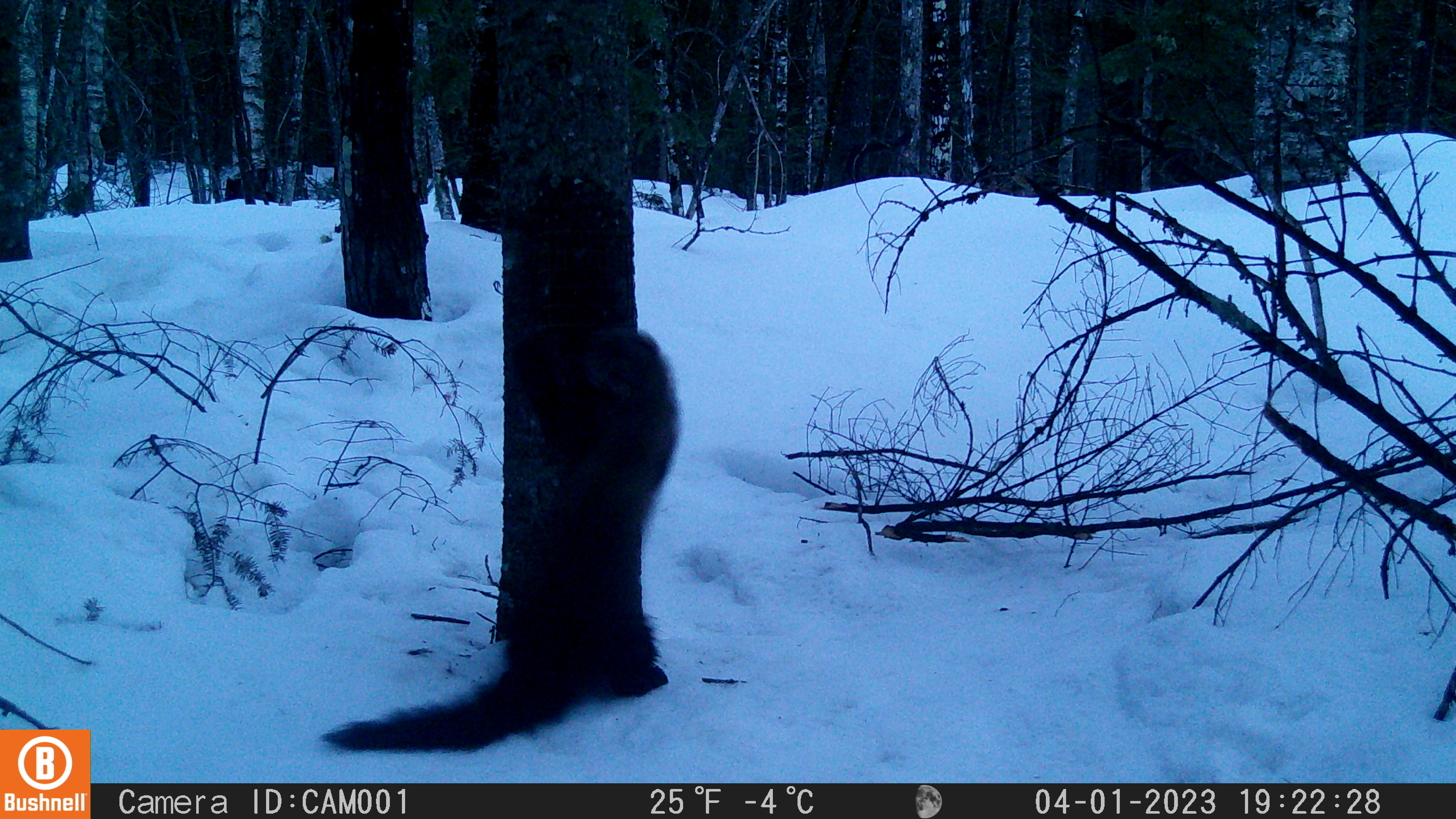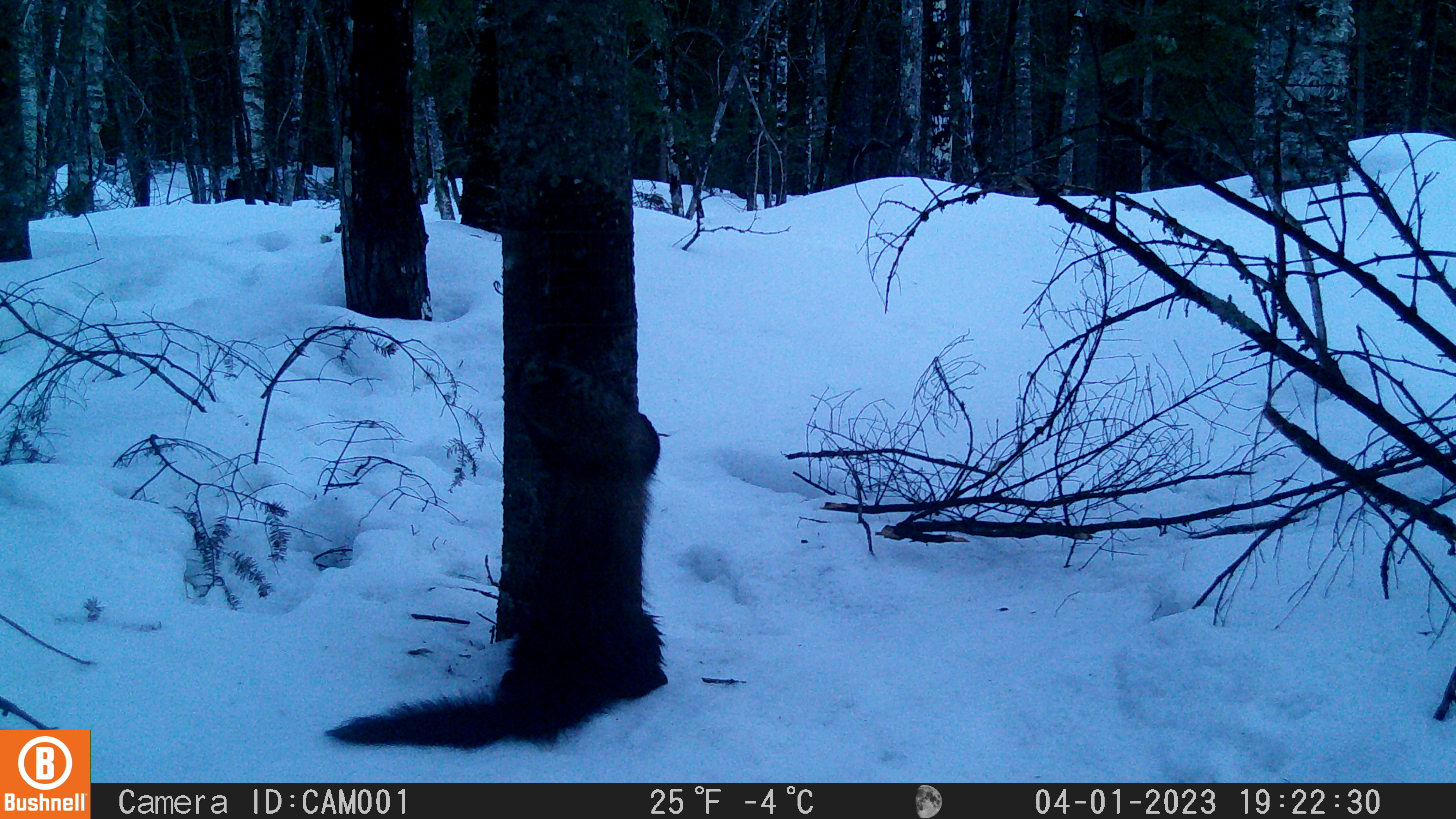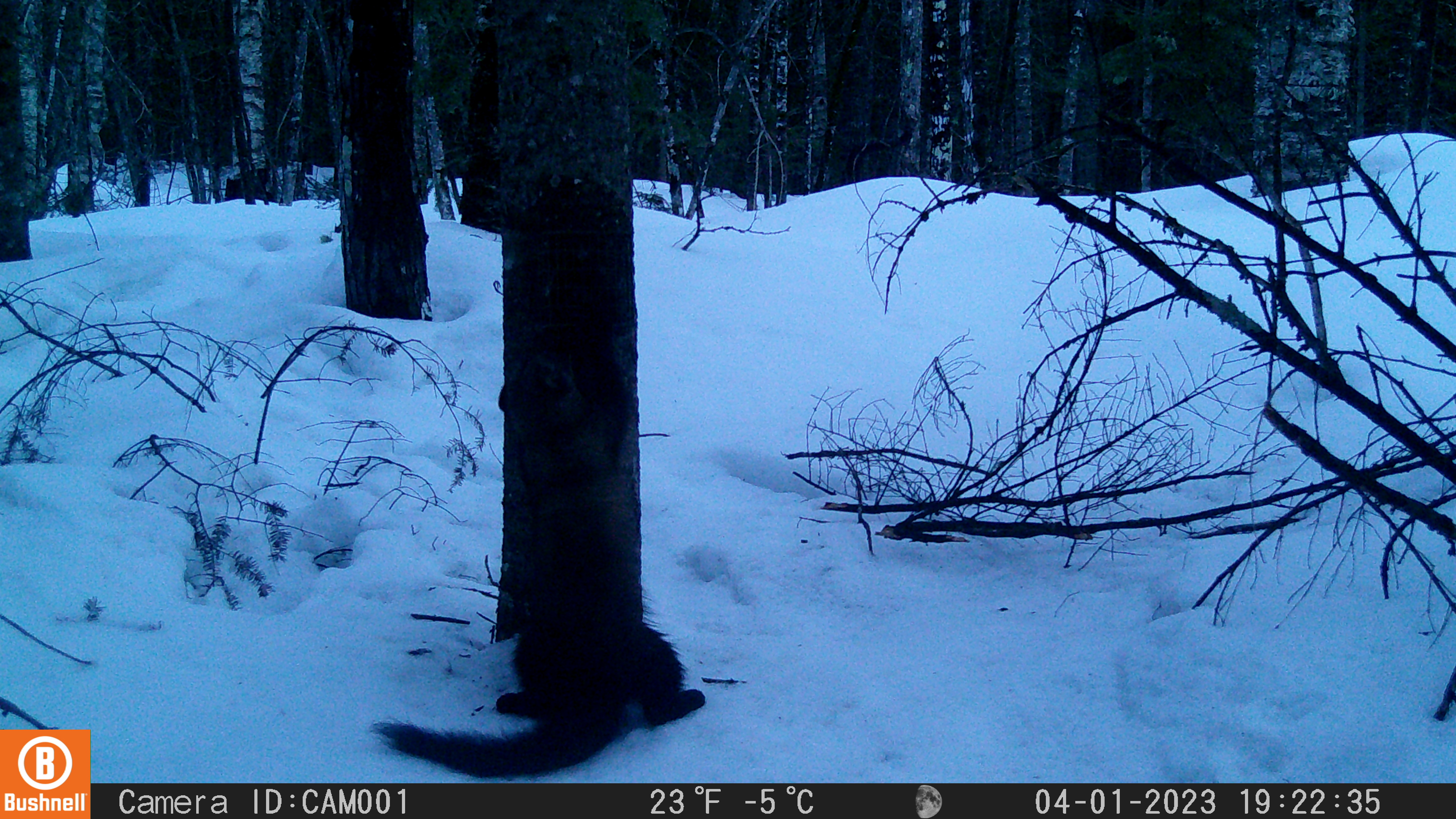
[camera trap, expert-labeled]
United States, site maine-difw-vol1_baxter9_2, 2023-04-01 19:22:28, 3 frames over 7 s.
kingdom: Animalia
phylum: Chordata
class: Mammalia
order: Carnivora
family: Mustelidae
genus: Pekania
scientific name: Pekania pennanti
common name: fisher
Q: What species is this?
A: Fisher (Pekania pennanti).